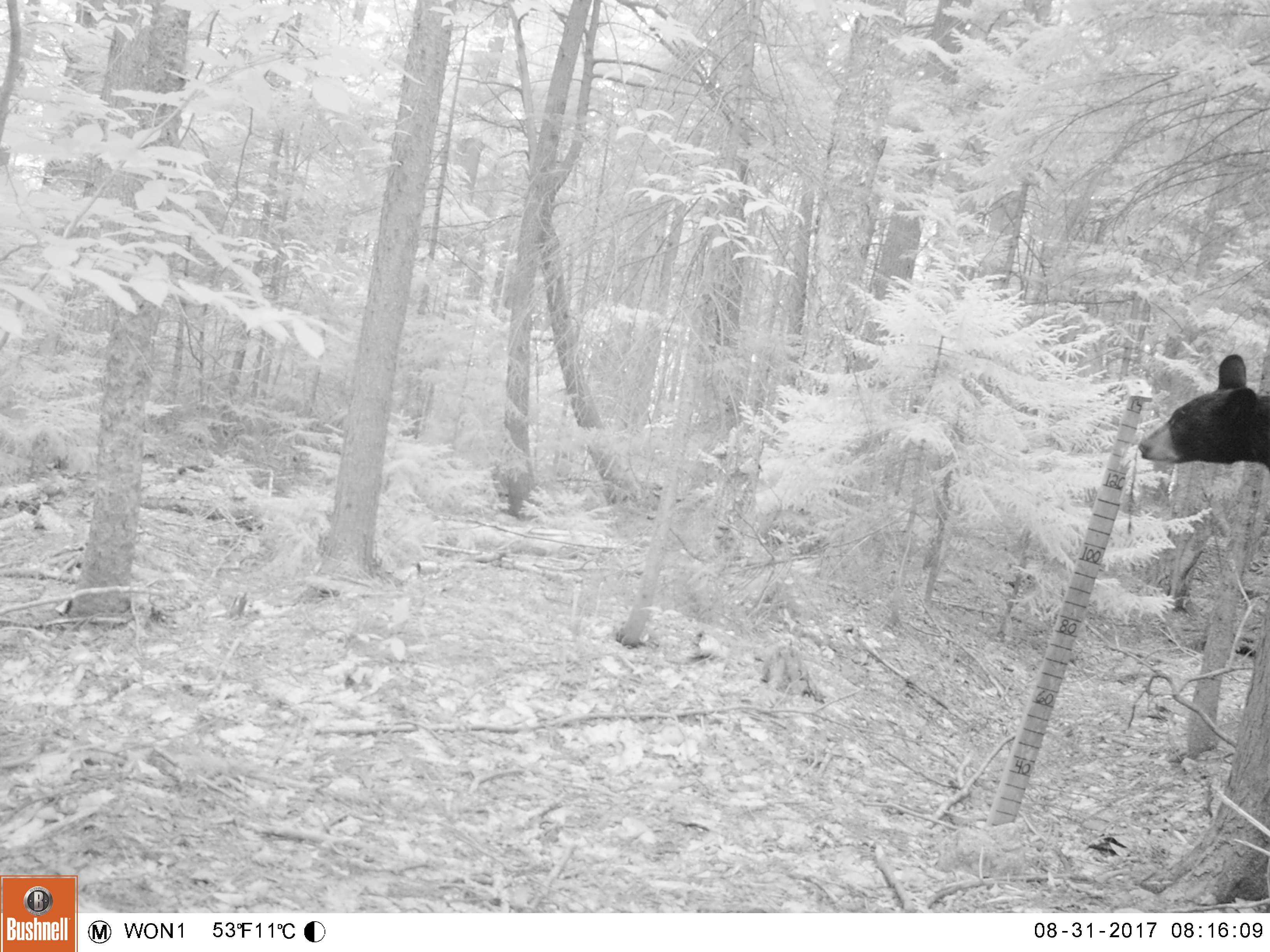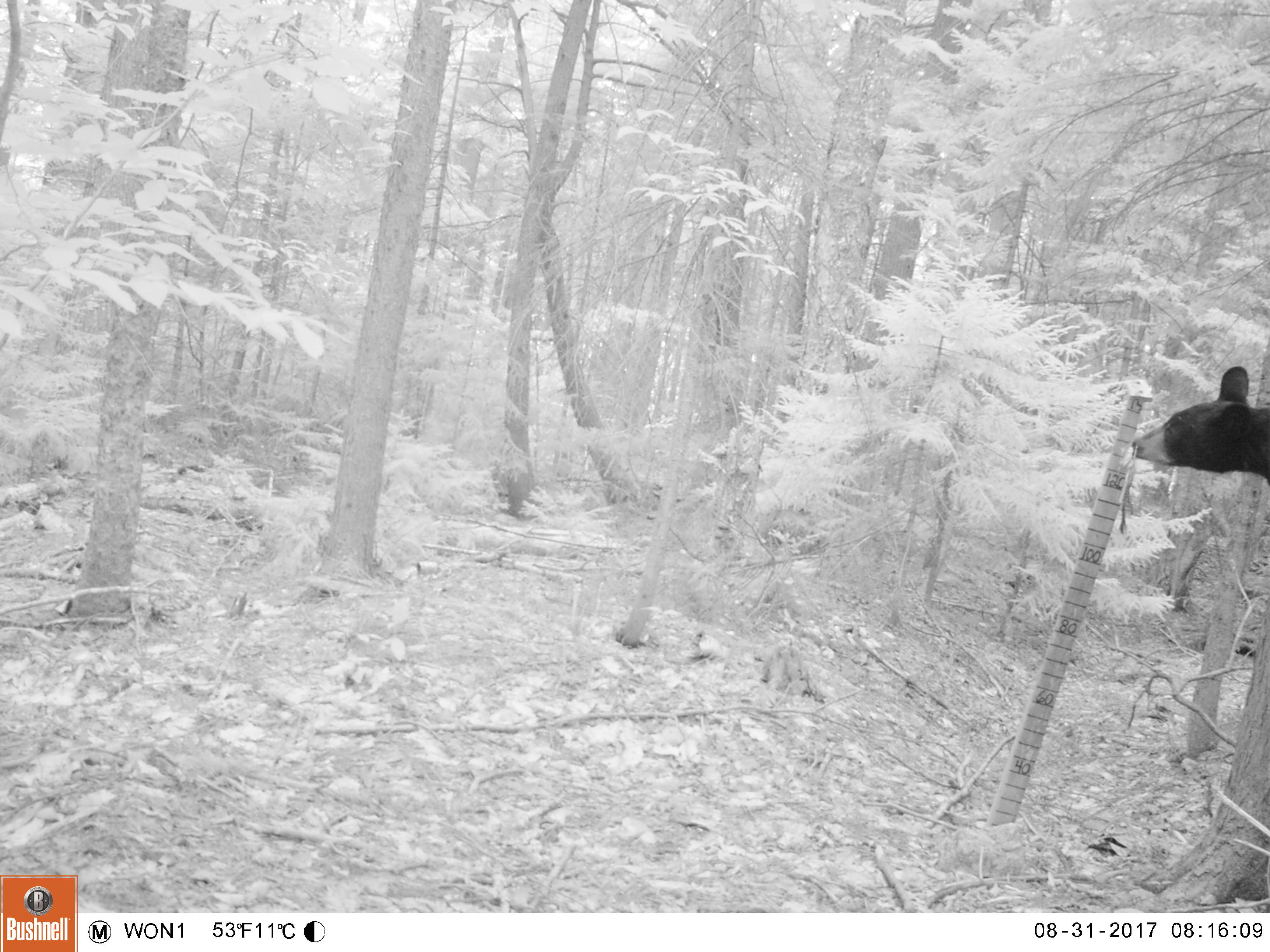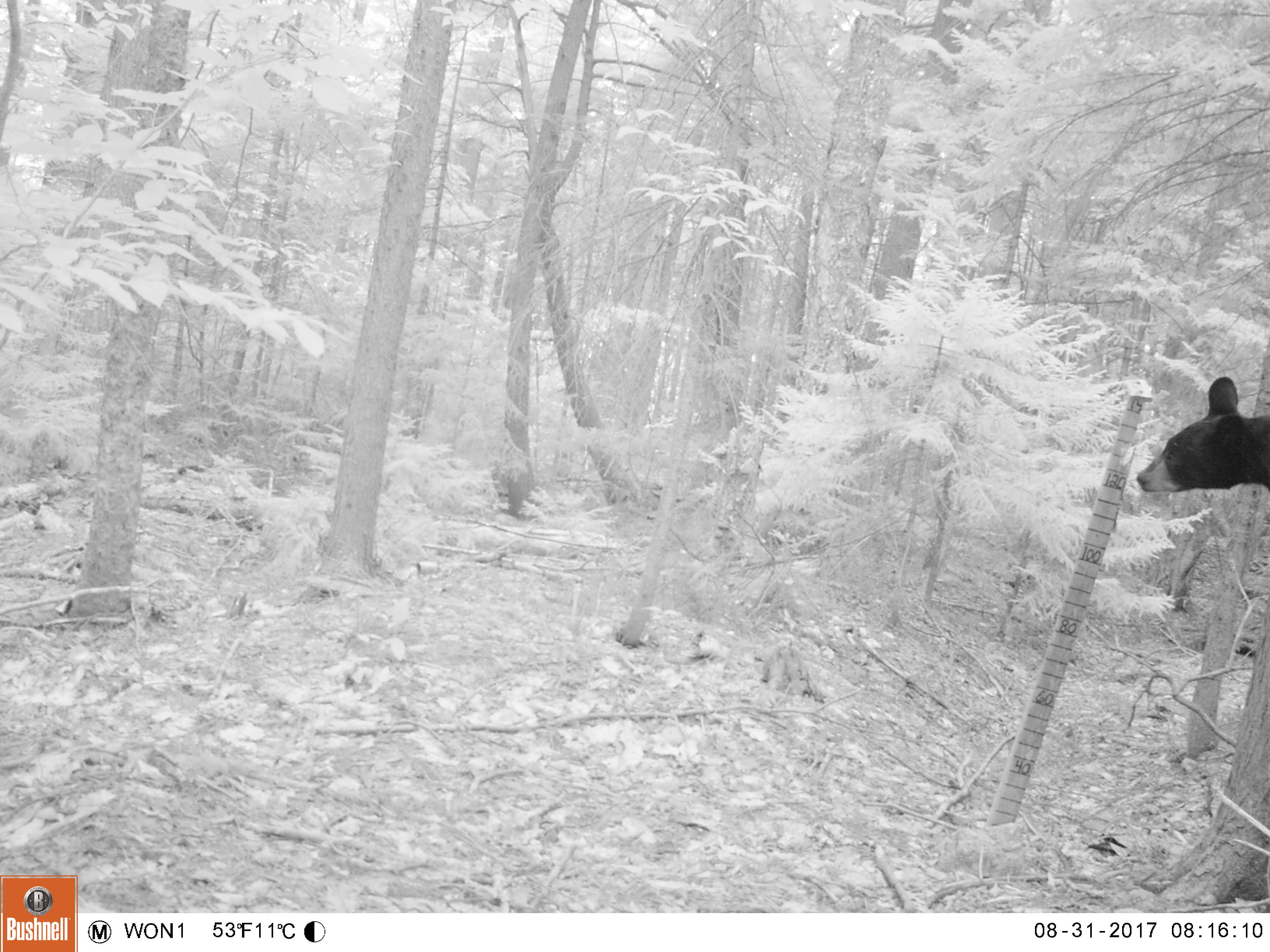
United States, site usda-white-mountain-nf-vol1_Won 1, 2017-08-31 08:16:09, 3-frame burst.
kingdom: Animalia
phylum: Chordata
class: Mammalia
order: Carnivora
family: Ursidae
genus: Ursus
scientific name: Ursus americanus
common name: black bear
Black bear (Ursus americanus).